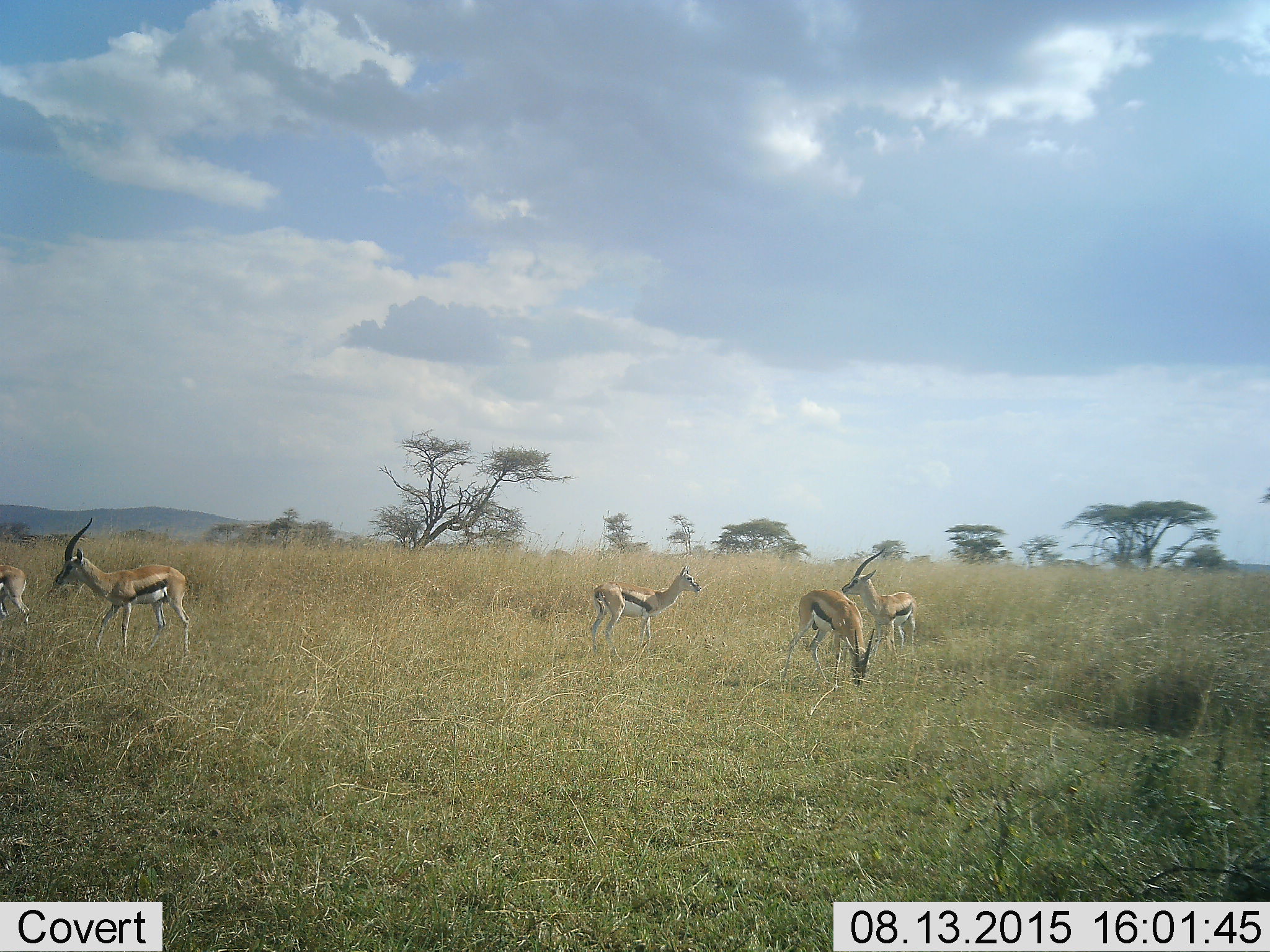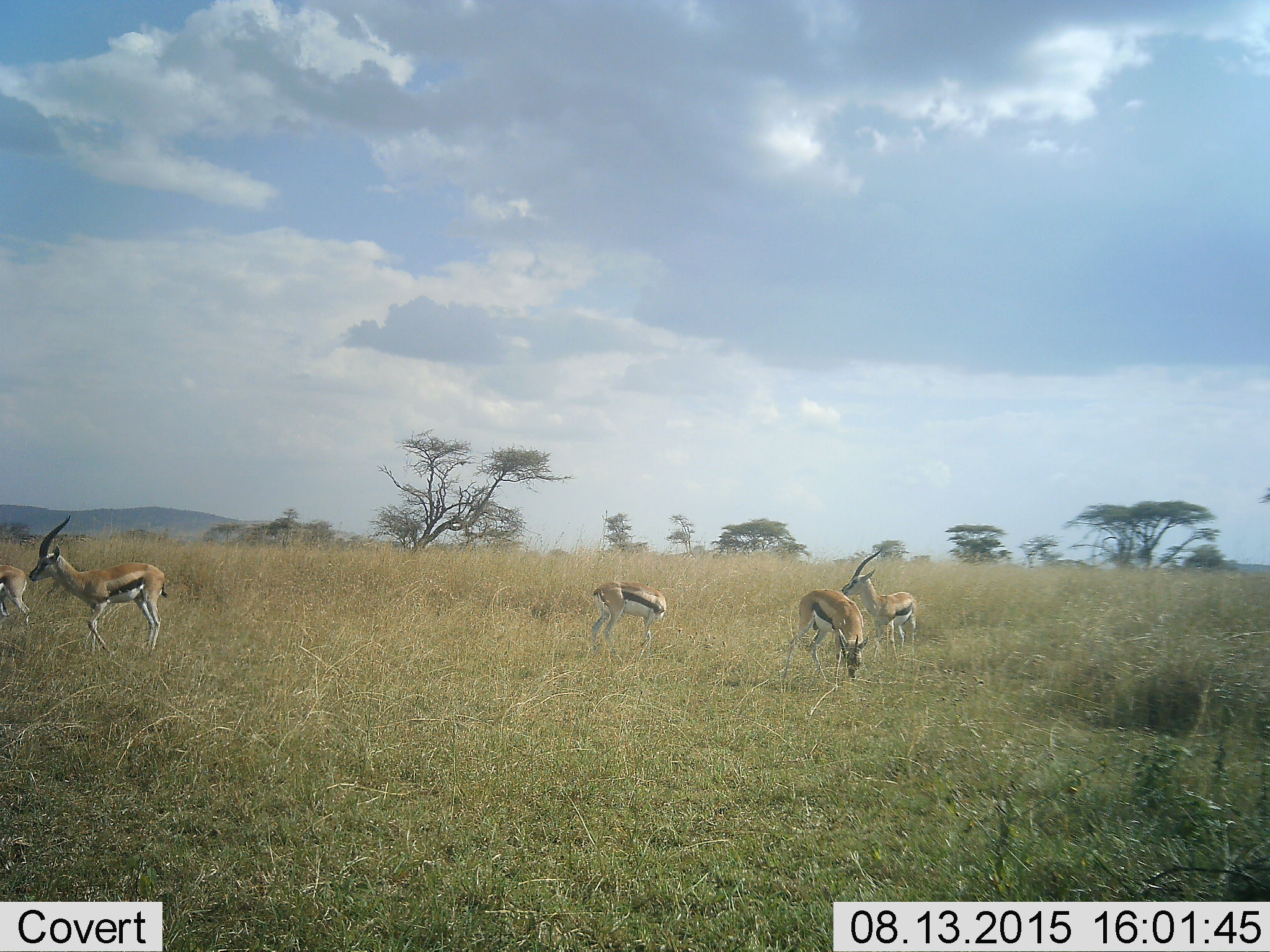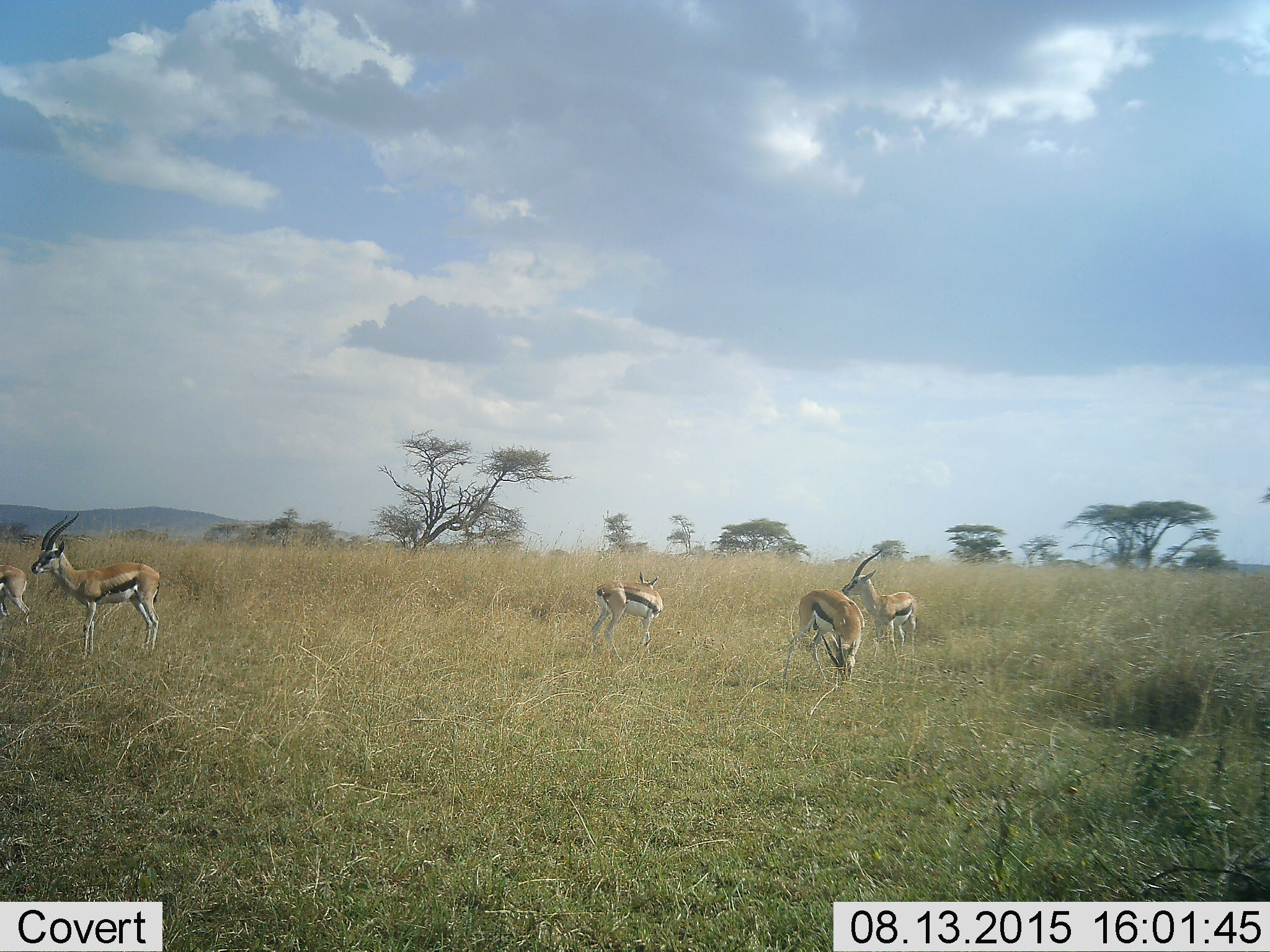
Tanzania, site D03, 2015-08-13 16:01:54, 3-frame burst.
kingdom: Animalia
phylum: Chordata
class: Mammalia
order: Artiodactyla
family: Bovidae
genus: Eudorcas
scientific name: Eudorcas thomsonii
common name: thomson's gazelle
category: gazellethomsons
Gazellethomsons (thomson's gazelle) (Eudorcas thomsonii), count 5. Behavior (volunteer vote fractions): standing 75%, resting 6%, moving 44%, interacting 6%. Young present (vote fraction): 12%. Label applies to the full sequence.